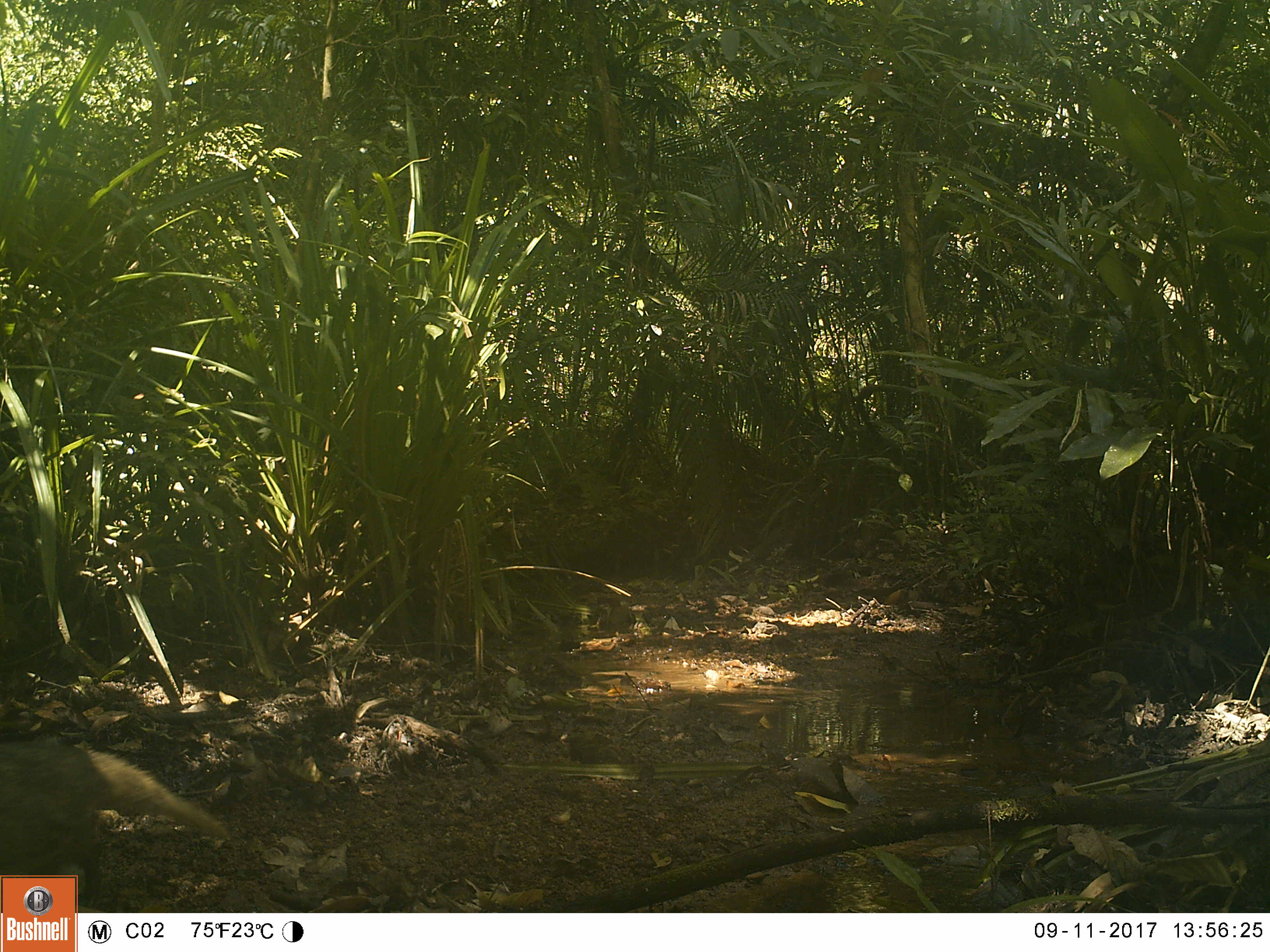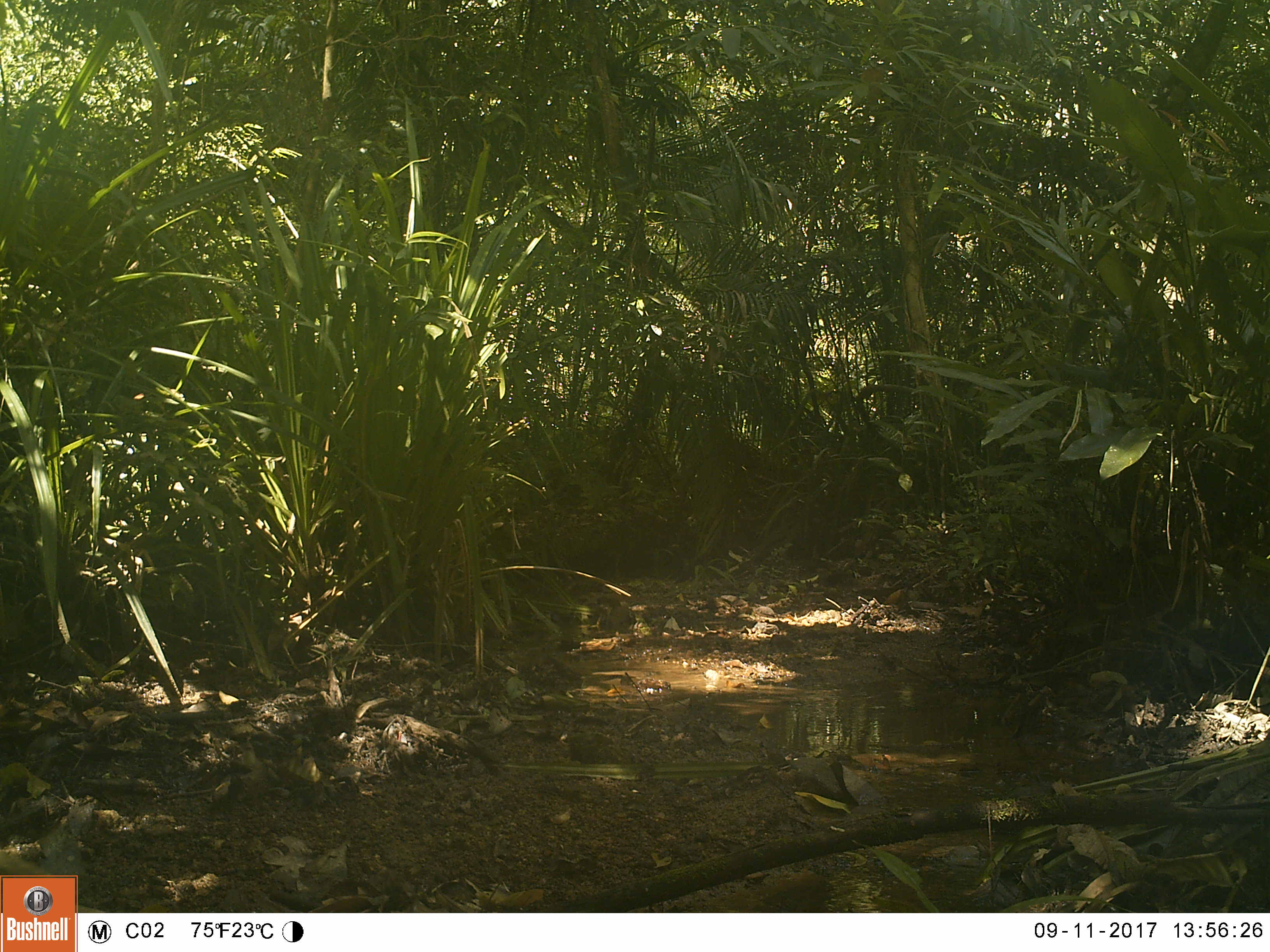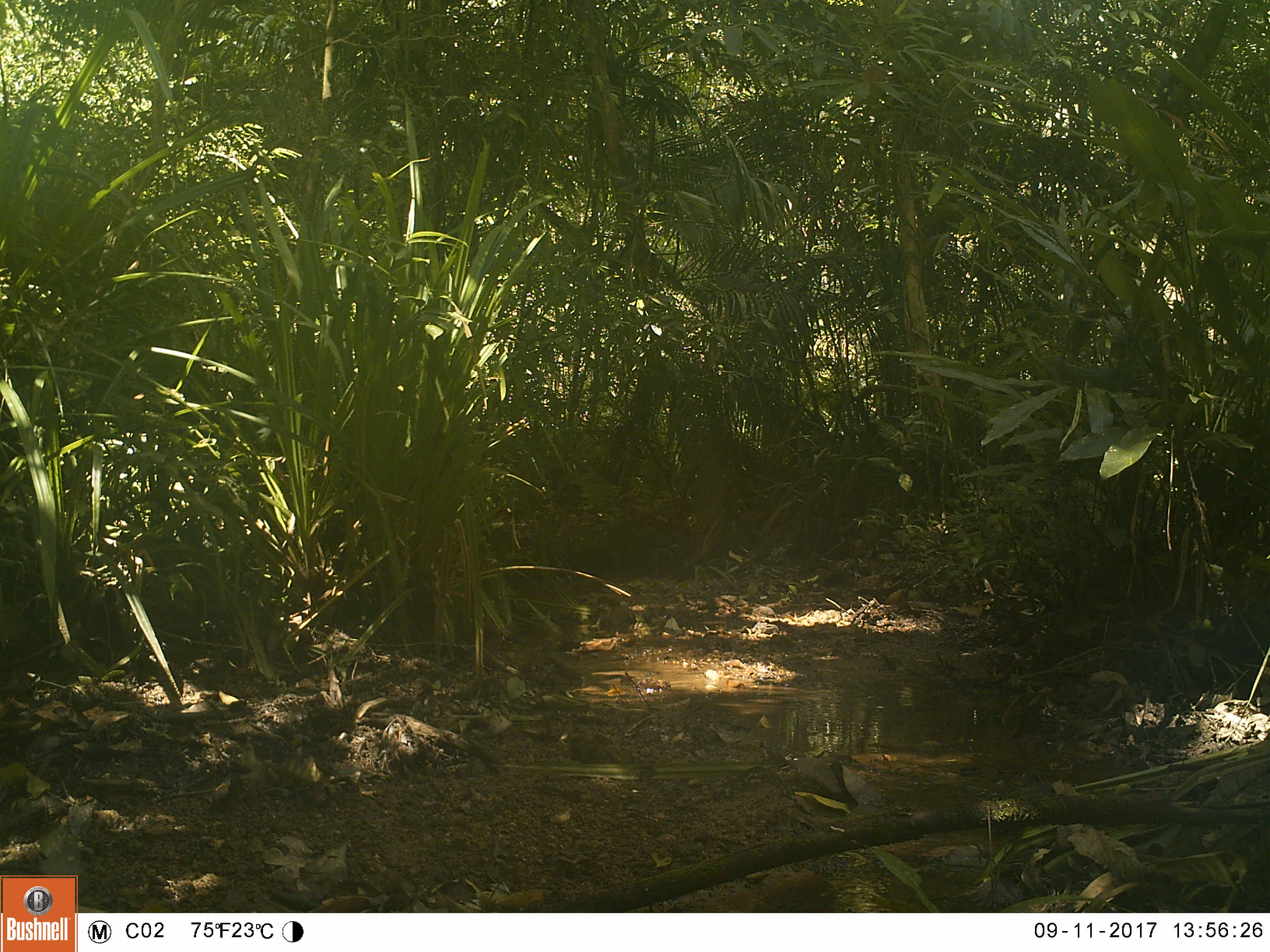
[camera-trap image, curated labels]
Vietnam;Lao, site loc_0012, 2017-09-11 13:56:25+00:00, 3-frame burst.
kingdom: Animalia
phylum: Chordata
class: Mammalia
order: Carnivora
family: Herpestidae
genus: Urva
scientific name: Urva urva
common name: crab-eating mongoose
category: crab eating mongoose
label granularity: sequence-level